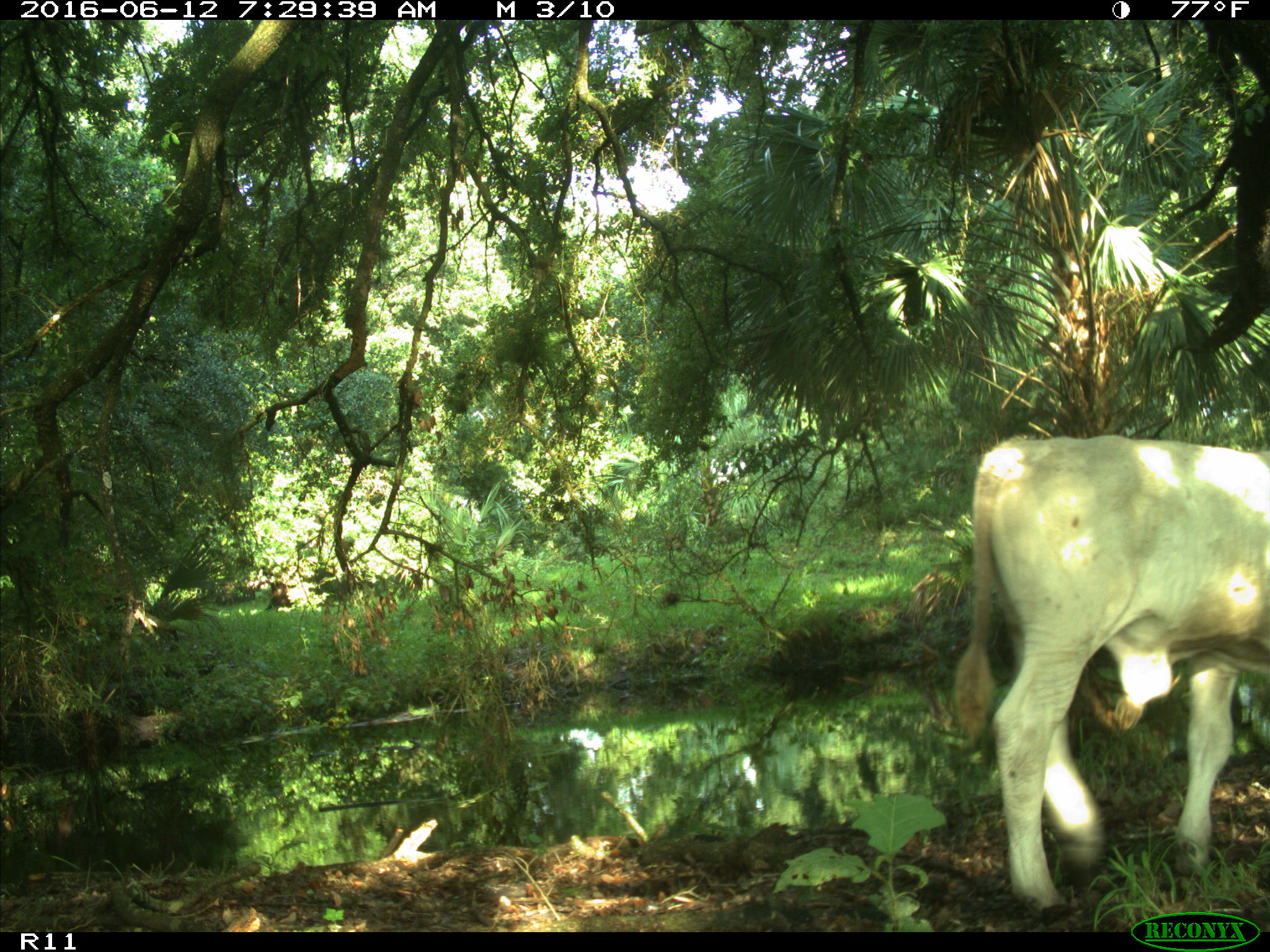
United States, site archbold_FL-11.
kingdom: Animalia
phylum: Chordata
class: Mammalia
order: Artiodactyla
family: Bovidae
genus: Bos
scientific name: Bos taurus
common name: domestic cow